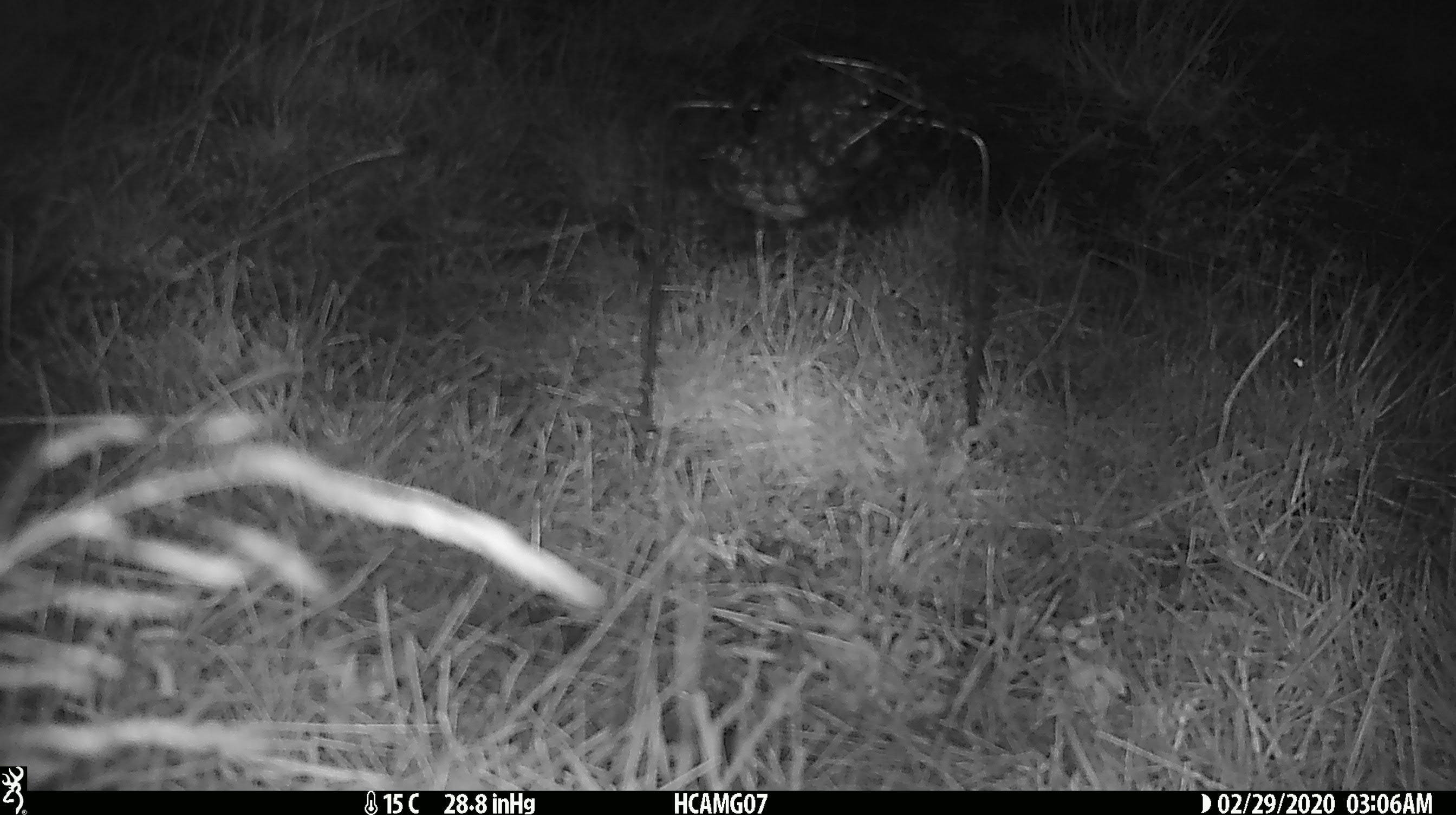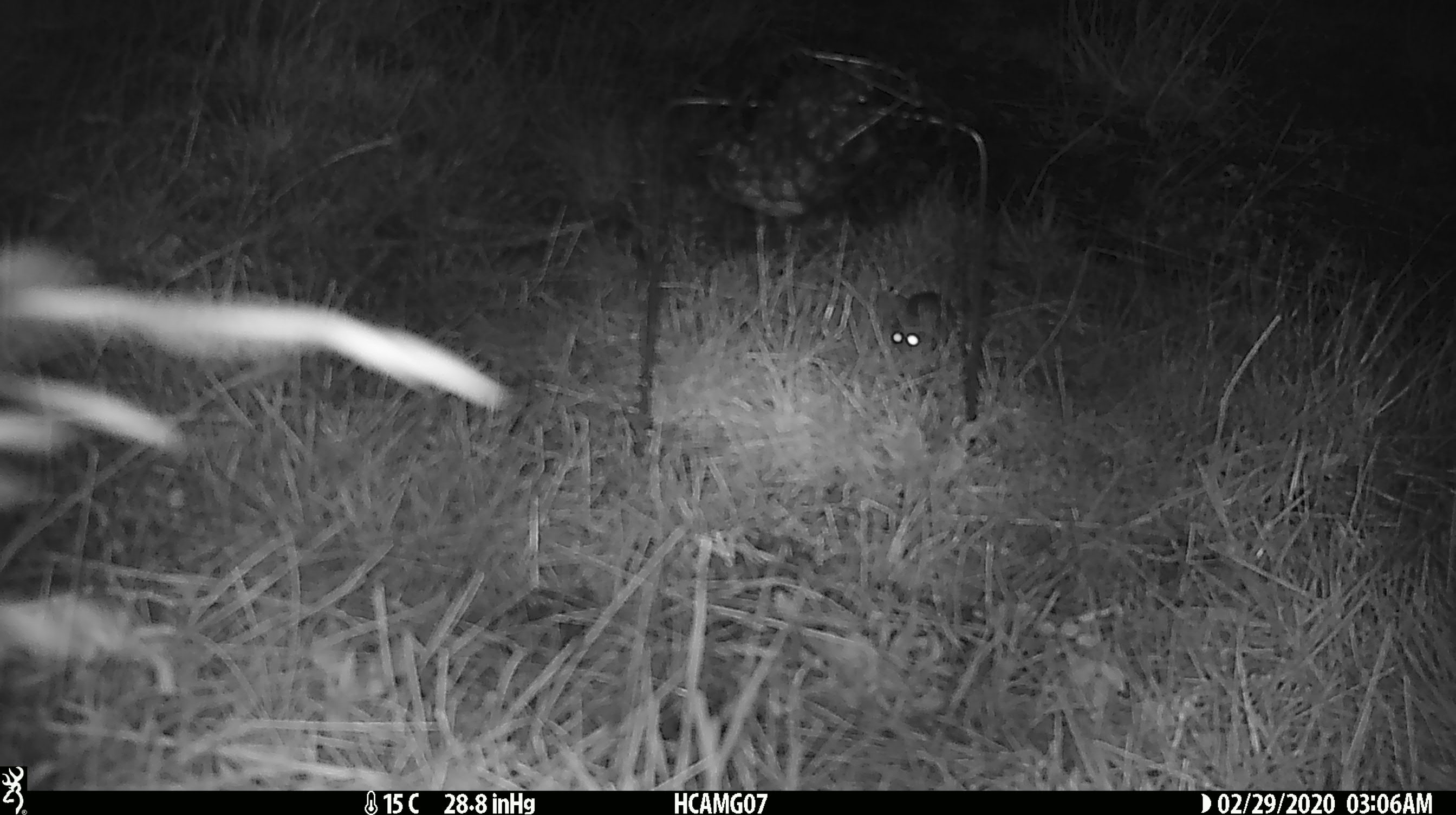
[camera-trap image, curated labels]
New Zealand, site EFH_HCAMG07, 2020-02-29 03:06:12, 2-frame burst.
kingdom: Animalia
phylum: Chordata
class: Mammalia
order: Rodentia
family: Muridae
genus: Mus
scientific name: Mus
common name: mouse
Mouse (Mus).